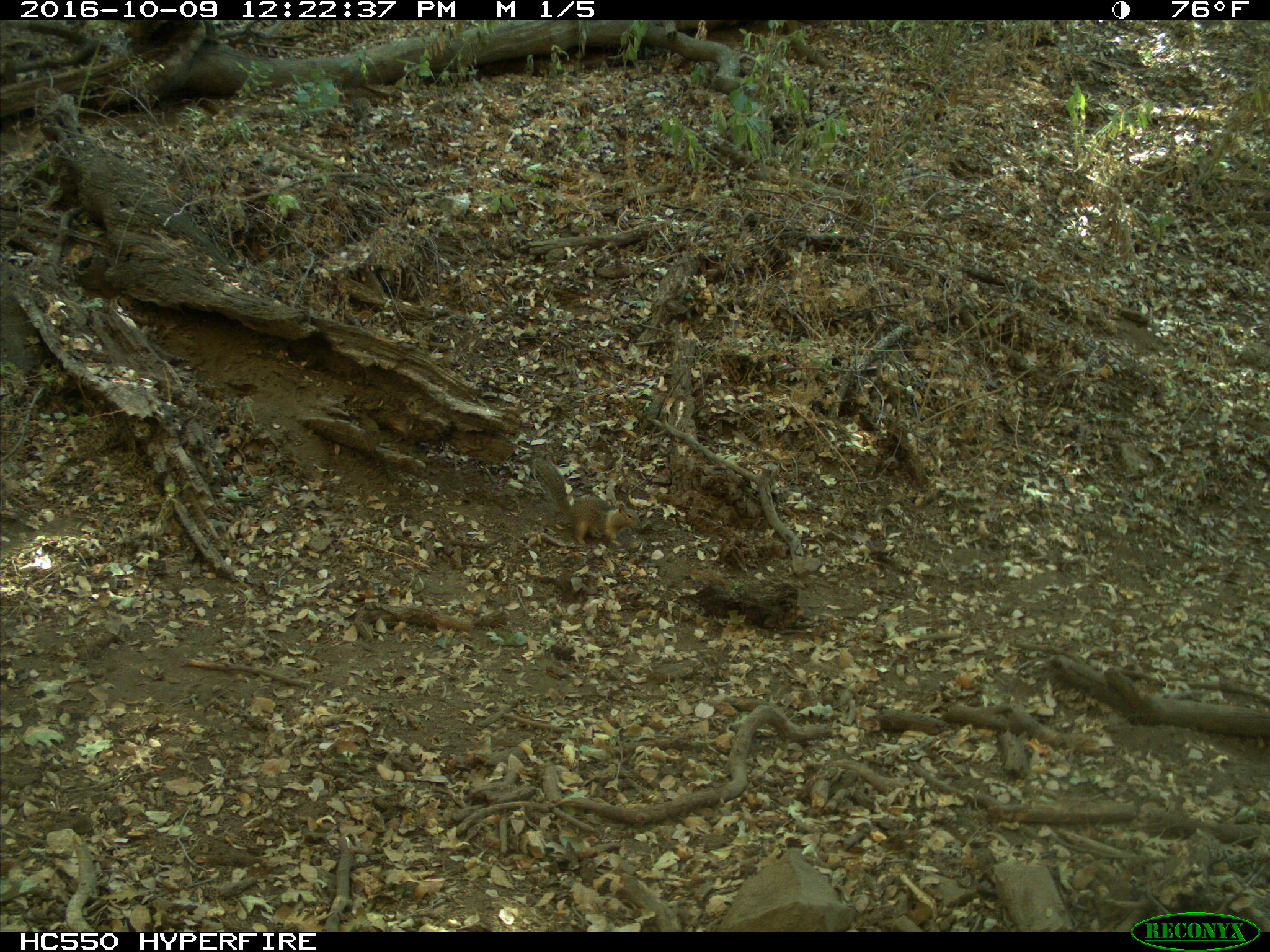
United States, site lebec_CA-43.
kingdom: Animalia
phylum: Chordata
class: Mammalia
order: Rodentia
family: Sciuridae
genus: Otospermophilus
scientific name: Otospermophilus beecheyi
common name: california ground squirrel